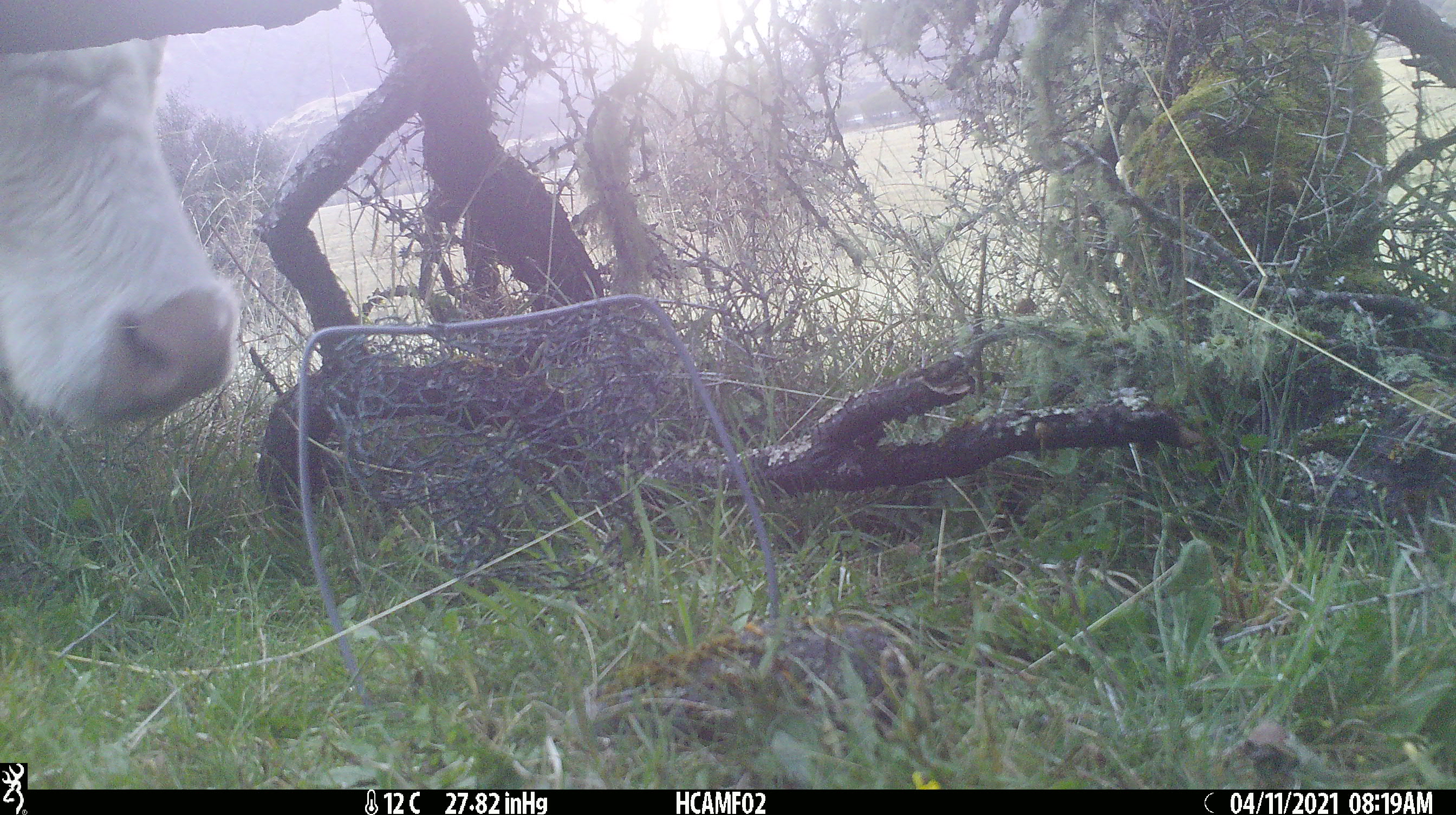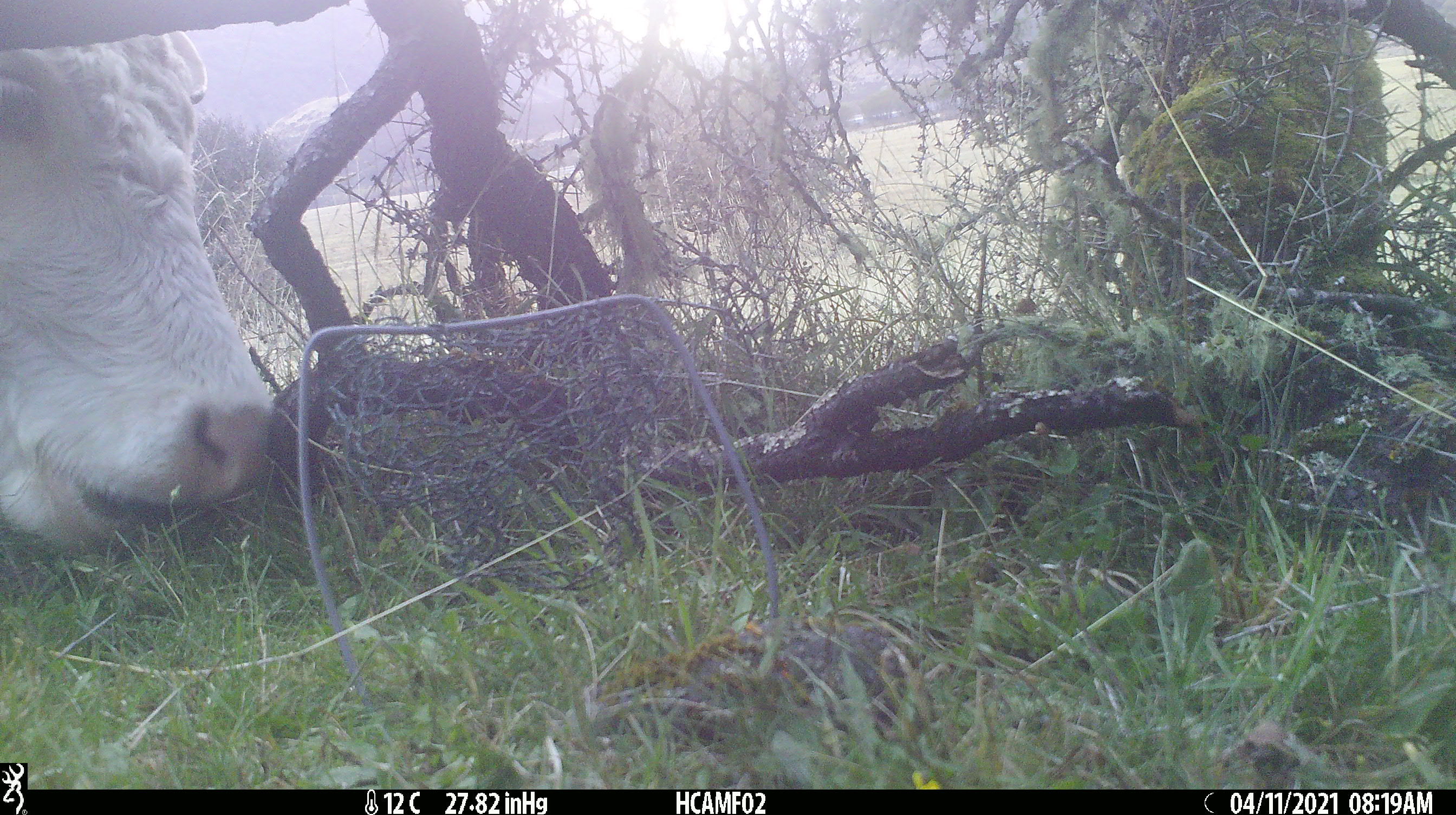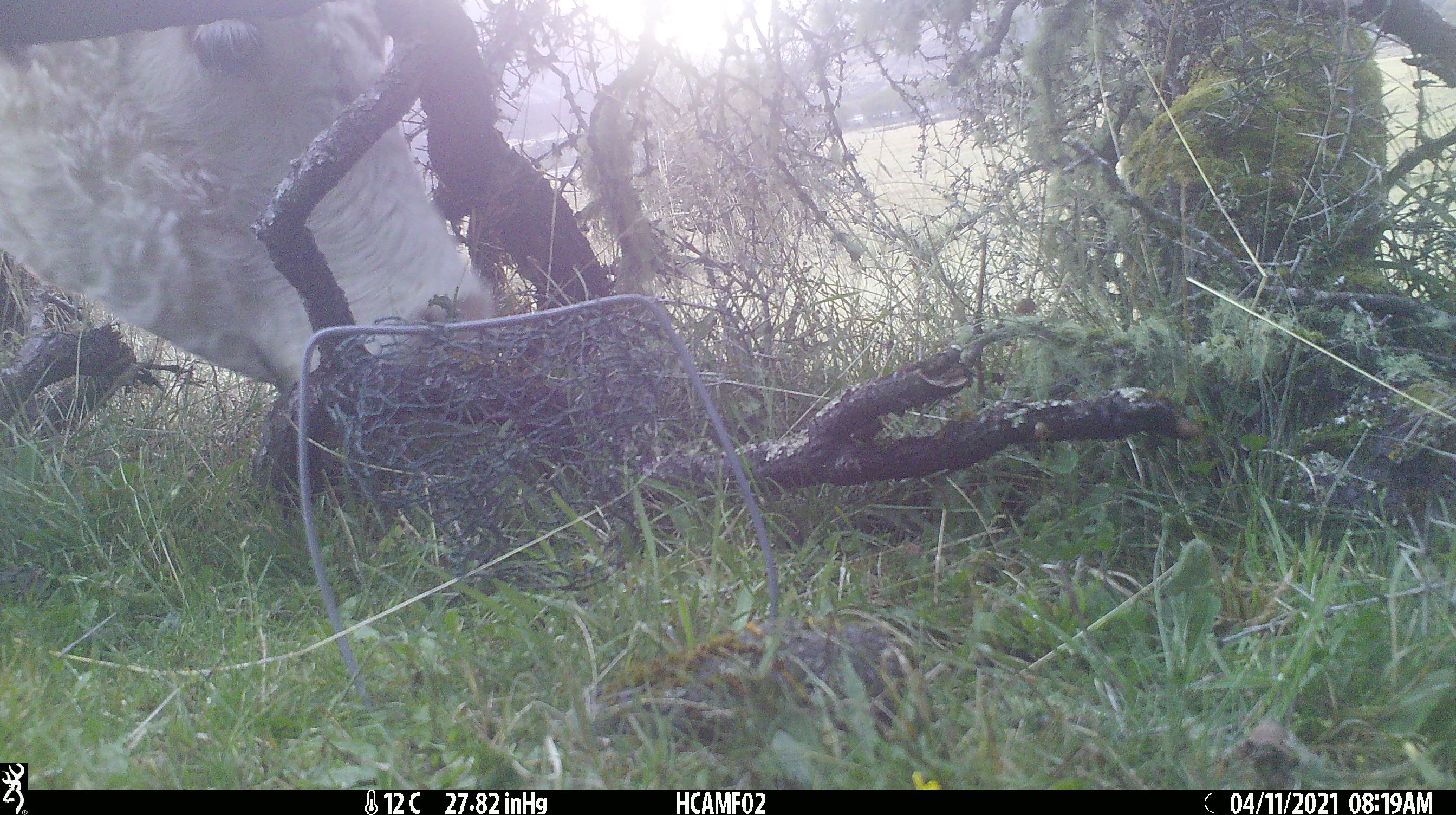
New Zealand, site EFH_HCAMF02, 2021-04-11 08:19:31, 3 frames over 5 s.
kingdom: Animalia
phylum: Chordata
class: Mammalia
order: Artiodactyla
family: Bovidae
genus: Bos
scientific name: Bos taurus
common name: domestic cow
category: cow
Cow (domestic cow) (Bos taurus).